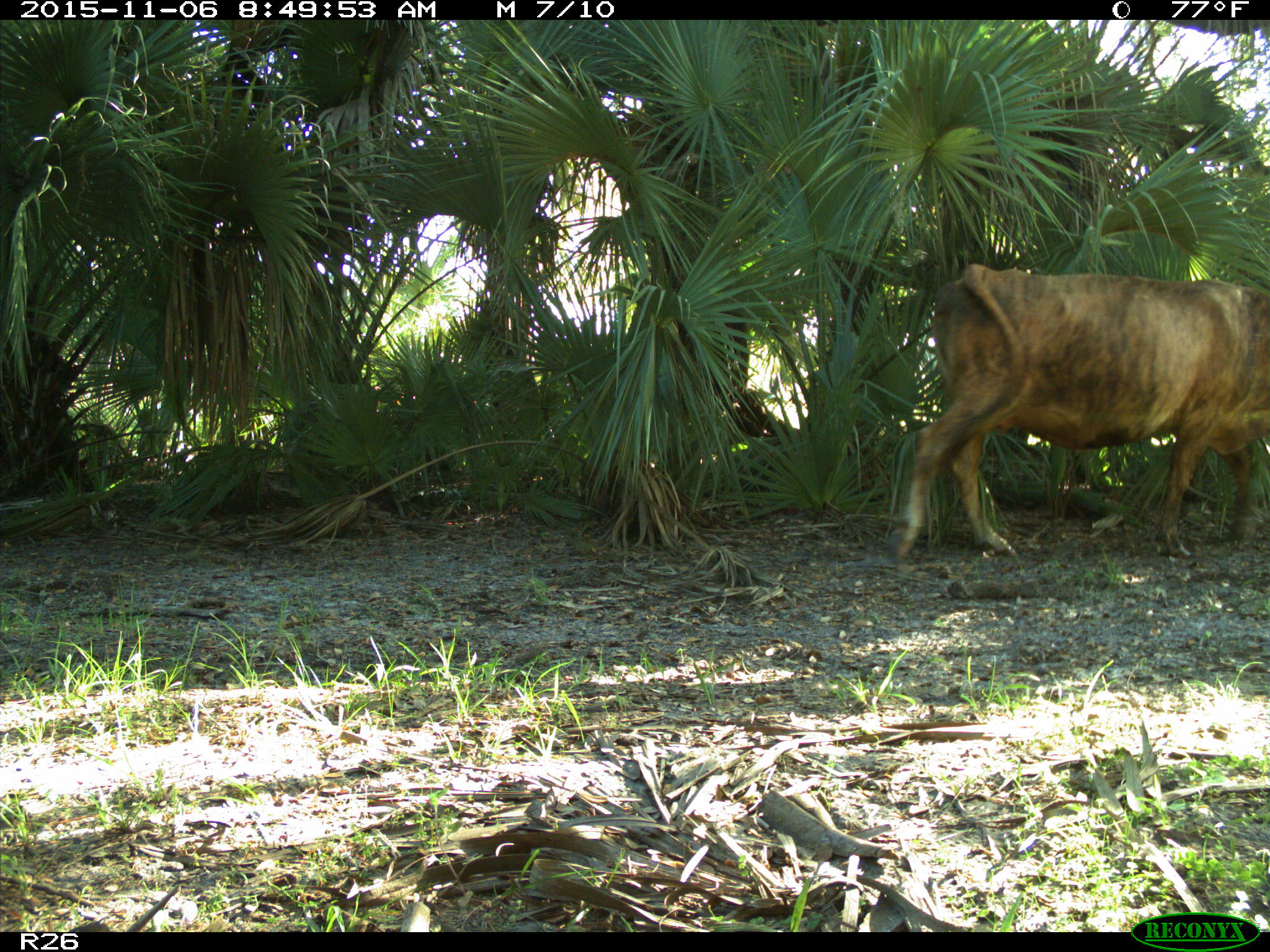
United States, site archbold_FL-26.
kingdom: Animalia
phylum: Chordata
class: Mammalia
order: Artiodactyla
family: Bovidae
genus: Bos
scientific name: Bos taurus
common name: domestic cow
Bos taurus (domestic cow).